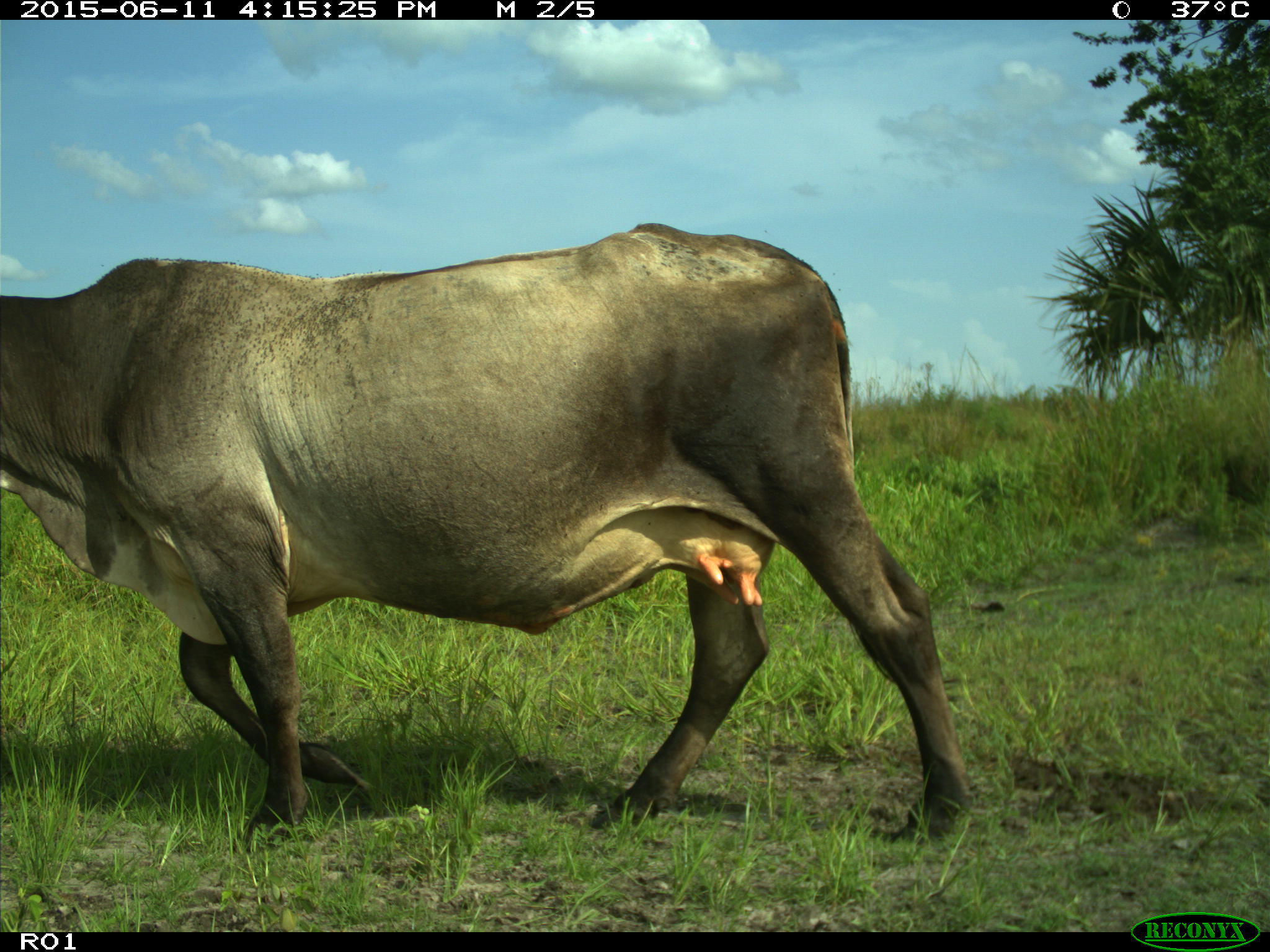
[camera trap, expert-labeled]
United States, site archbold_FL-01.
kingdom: Animalia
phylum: Chordata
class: Mammalia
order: Artiodactyla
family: Bovidae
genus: Bos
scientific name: Bos taurus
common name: domestic cow